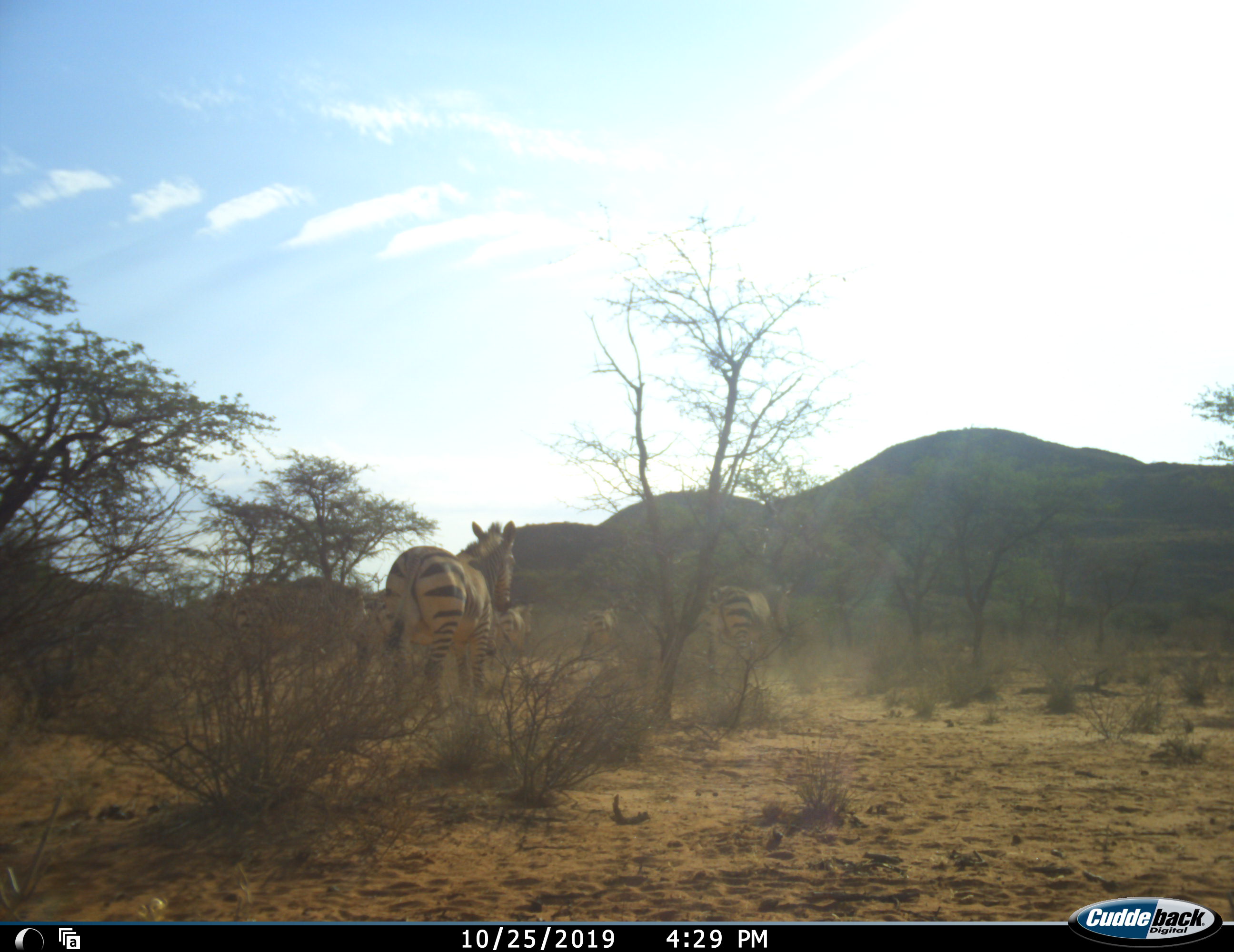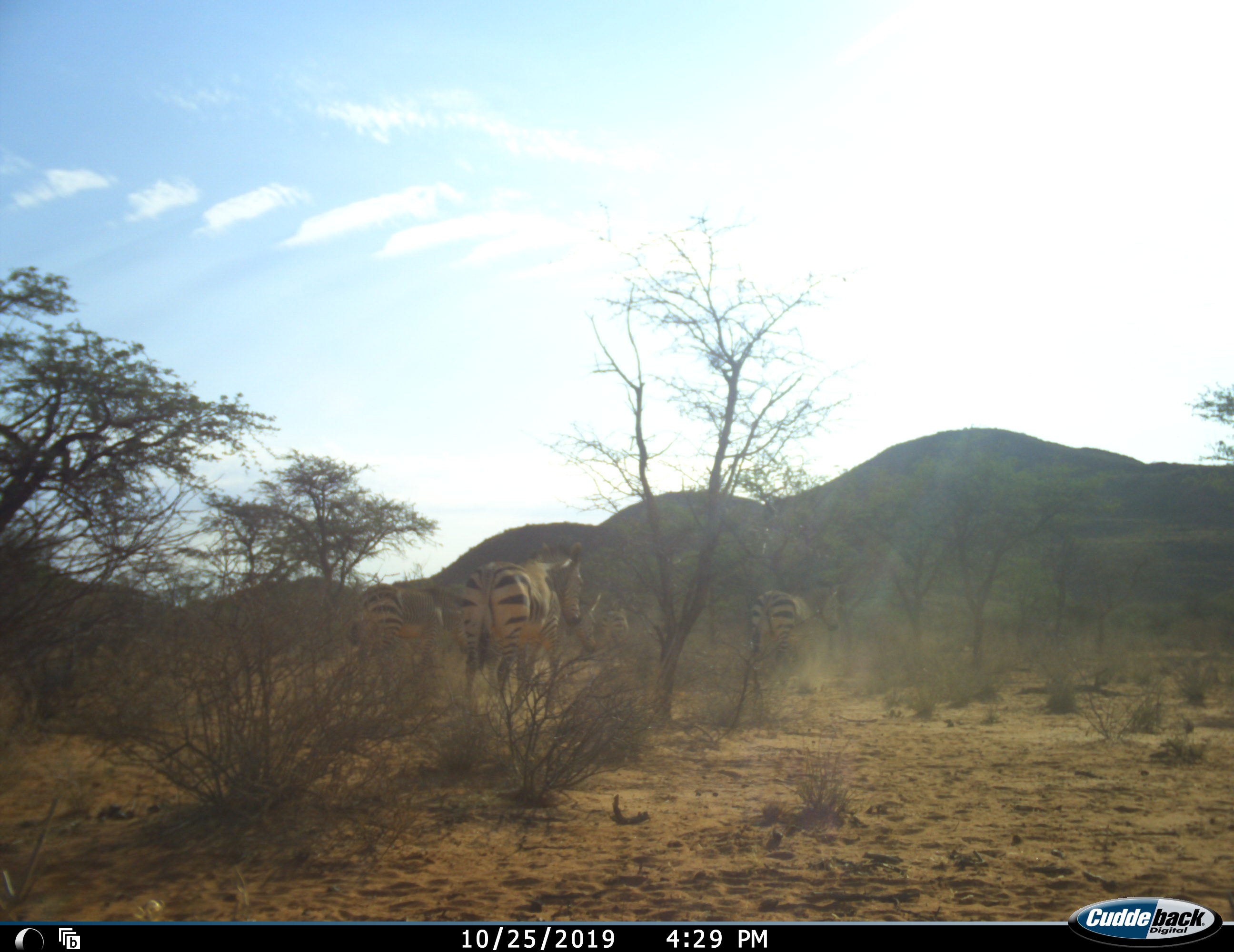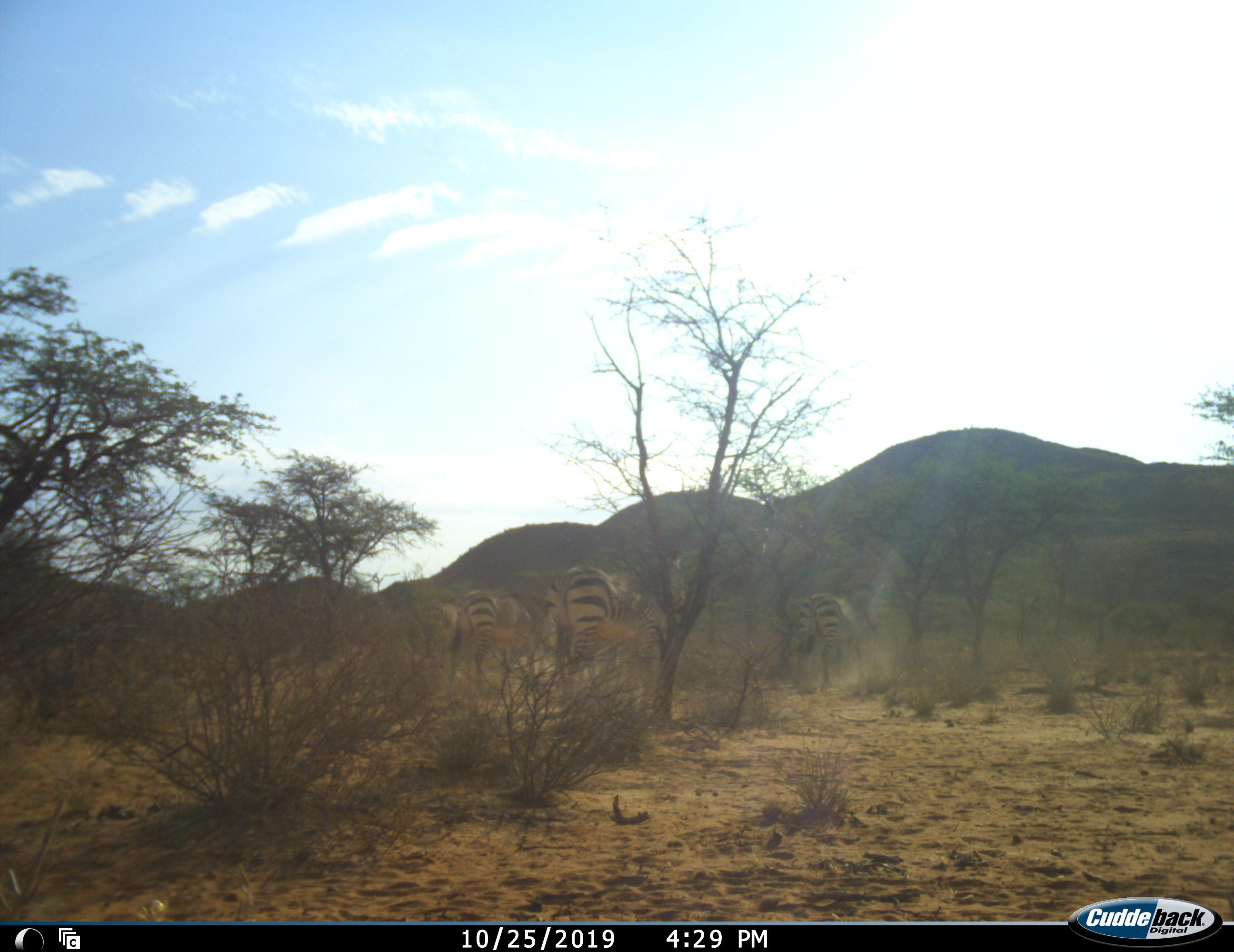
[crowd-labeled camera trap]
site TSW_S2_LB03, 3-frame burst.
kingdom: Animalia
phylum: Chordata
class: Mammalia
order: Perissodactyla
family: Equidae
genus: Equus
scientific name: Equus quagga burchellii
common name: burchell's zebra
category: zebraburchells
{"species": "zebraburchells (burchell's zebra) (Equus quagga burchellii)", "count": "5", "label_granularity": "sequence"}